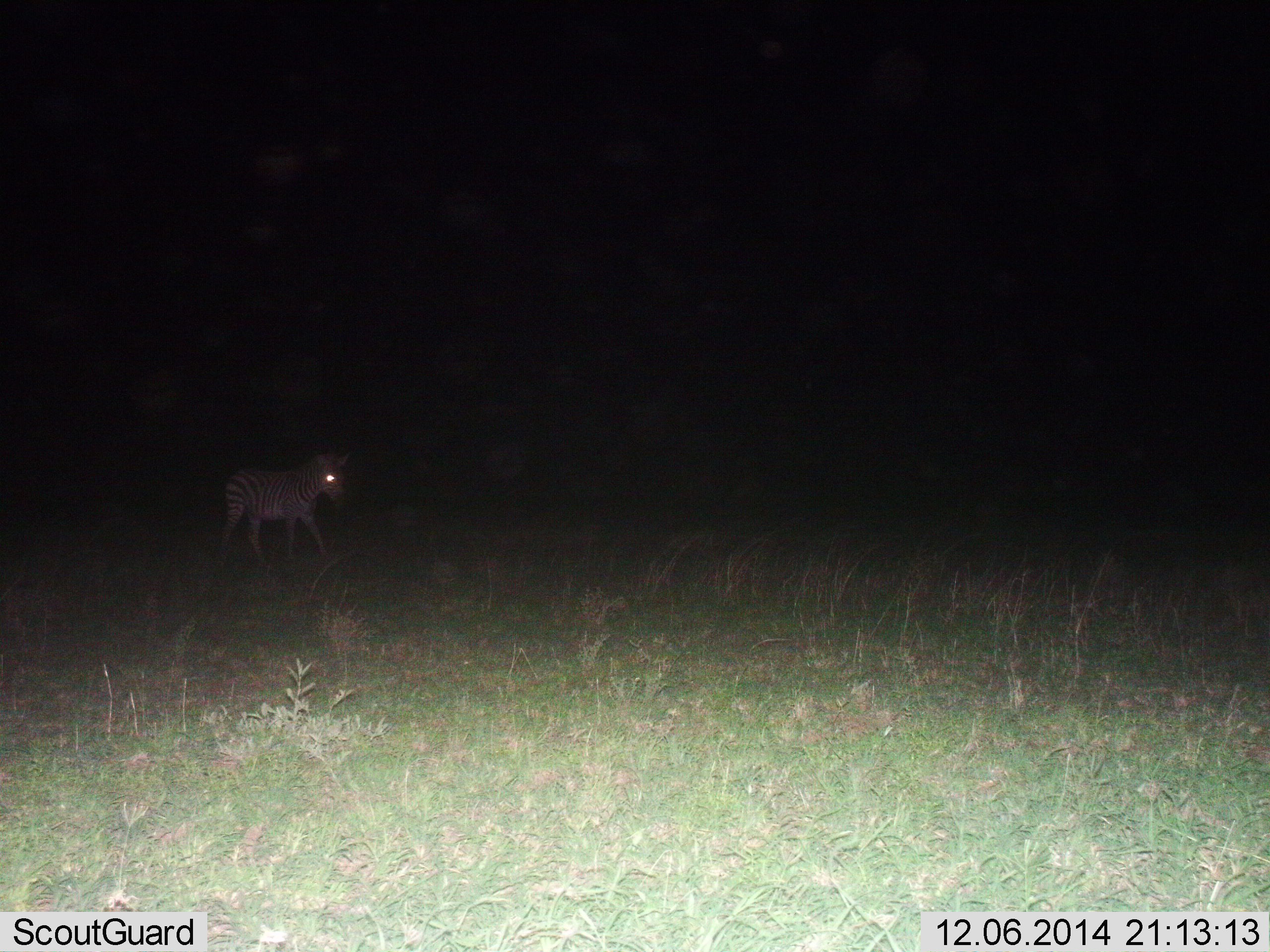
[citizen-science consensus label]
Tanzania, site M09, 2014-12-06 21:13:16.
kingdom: Animalia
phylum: Chordata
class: Mammalia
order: Perissodactyla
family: Equidae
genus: Equus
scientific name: Equus quagga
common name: plains zebra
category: zebra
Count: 1.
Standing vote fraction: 20%.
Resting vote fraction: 0%.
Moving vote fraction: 90%.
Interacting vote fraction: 10%.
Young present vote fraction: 0%.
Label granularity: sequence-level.